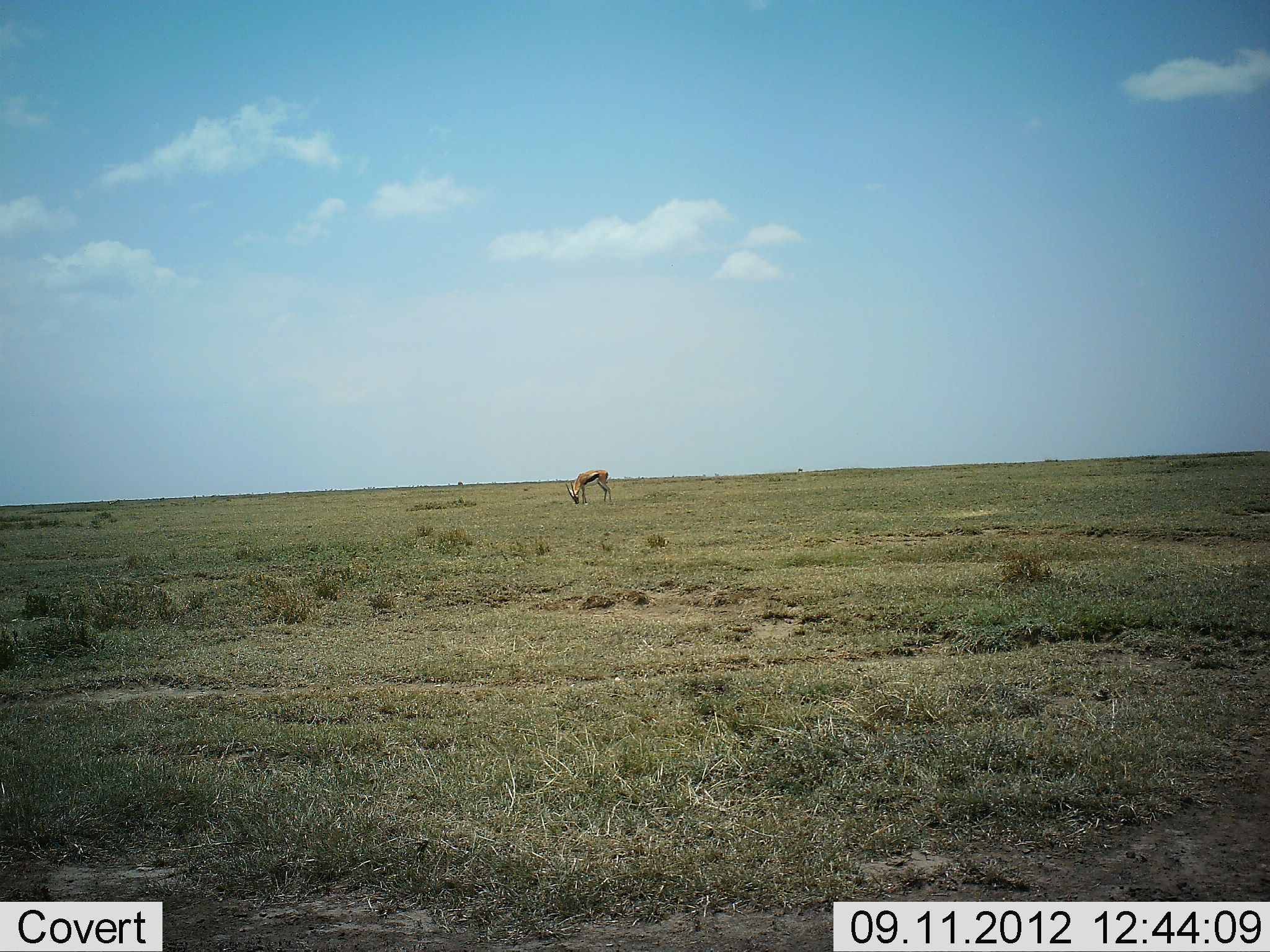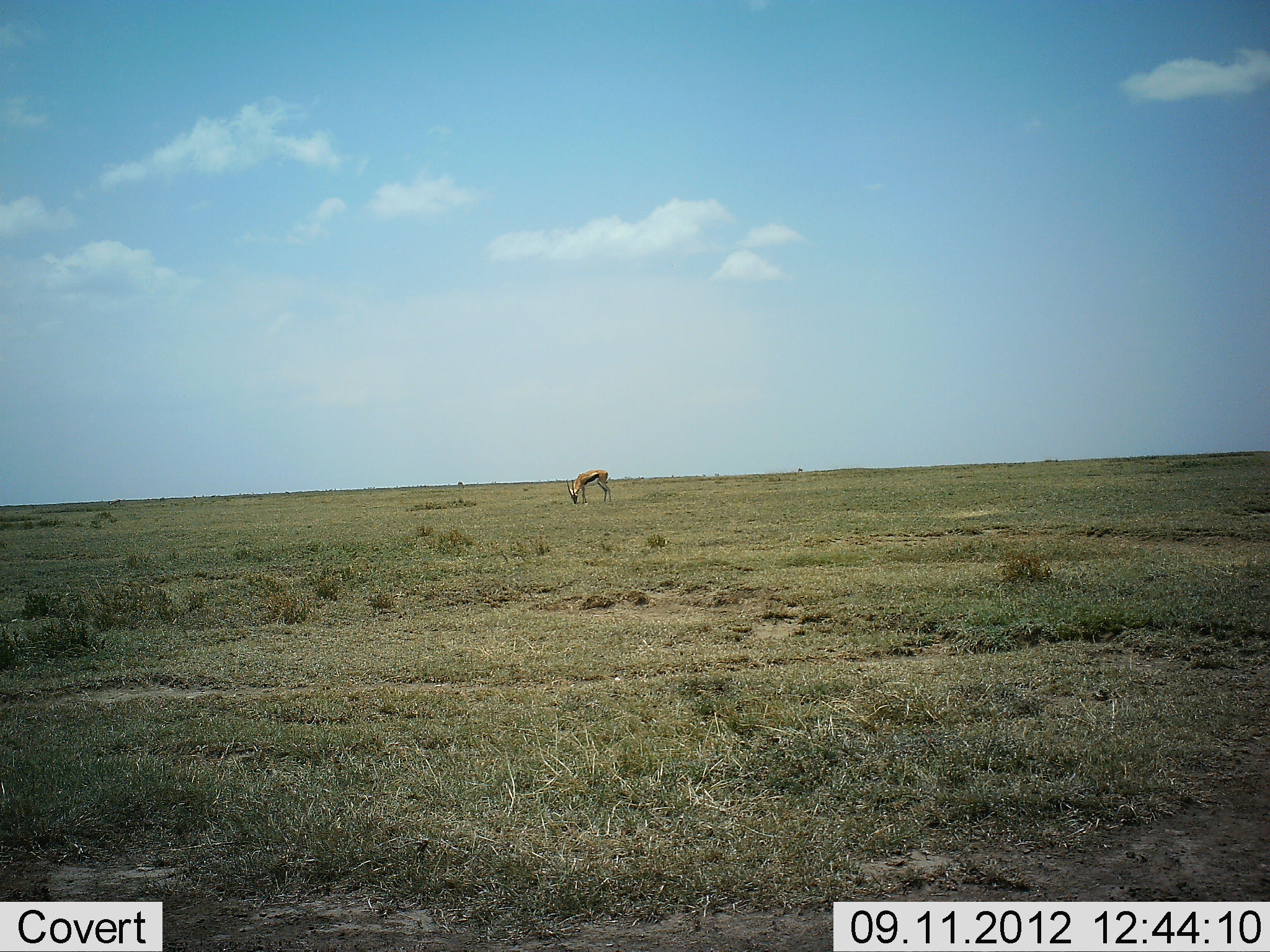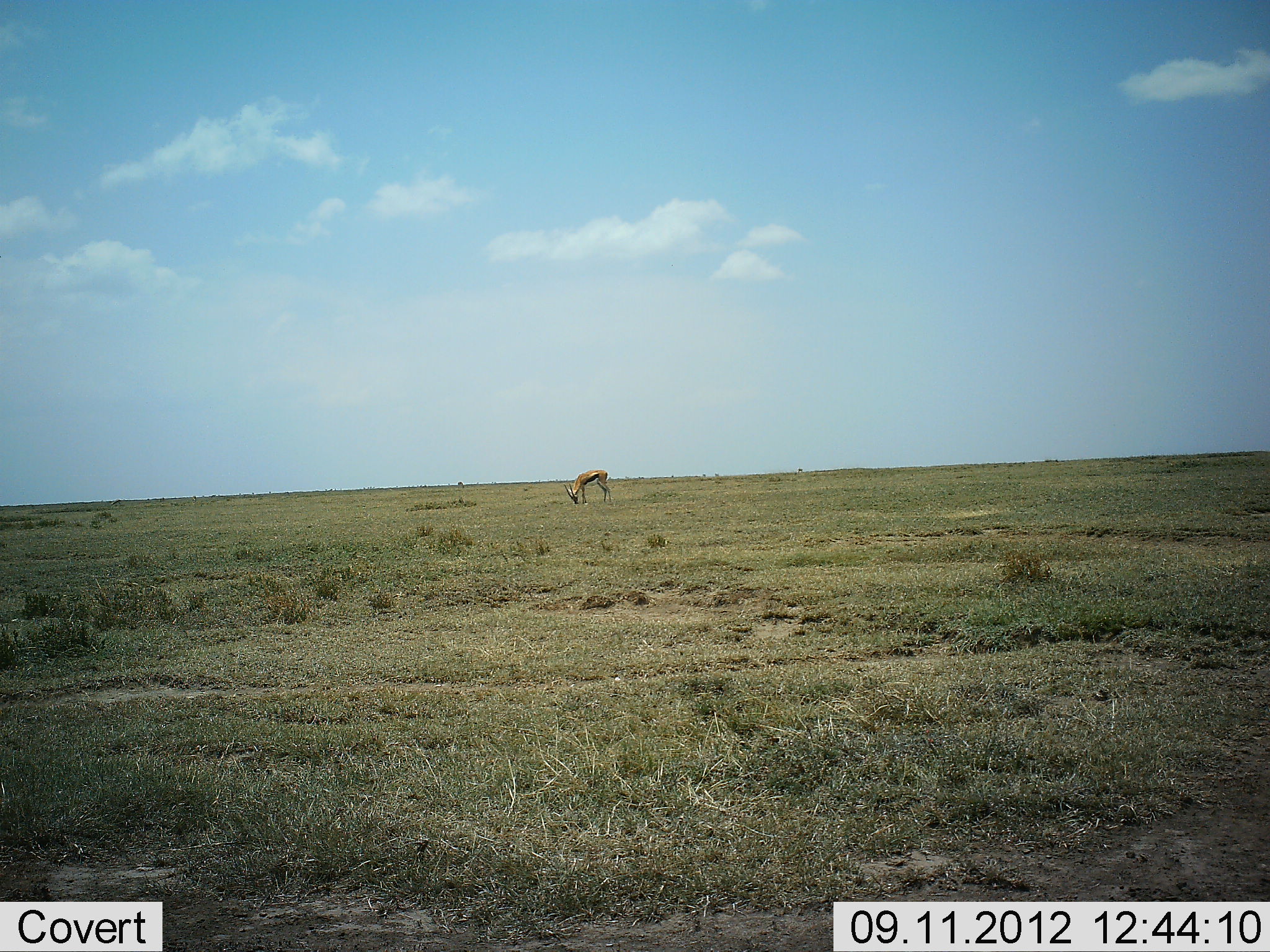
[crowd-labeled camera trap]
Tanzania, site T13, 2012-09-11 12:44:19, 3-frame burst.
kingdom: Animalia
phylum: Chordata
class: Mammalia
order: Artiodactyla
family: Bovidae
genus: Eudorcas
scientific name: Eudorcas thomsonii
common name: thomson's gazelle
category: gazellethomsons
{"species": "gazellethomsons (thomson's gazelle) (Eudorcas thomsonii)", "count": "1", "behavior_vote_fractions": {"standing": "30%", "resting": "0%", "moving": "0%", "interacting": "0%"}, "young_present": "0%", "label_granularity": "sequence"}